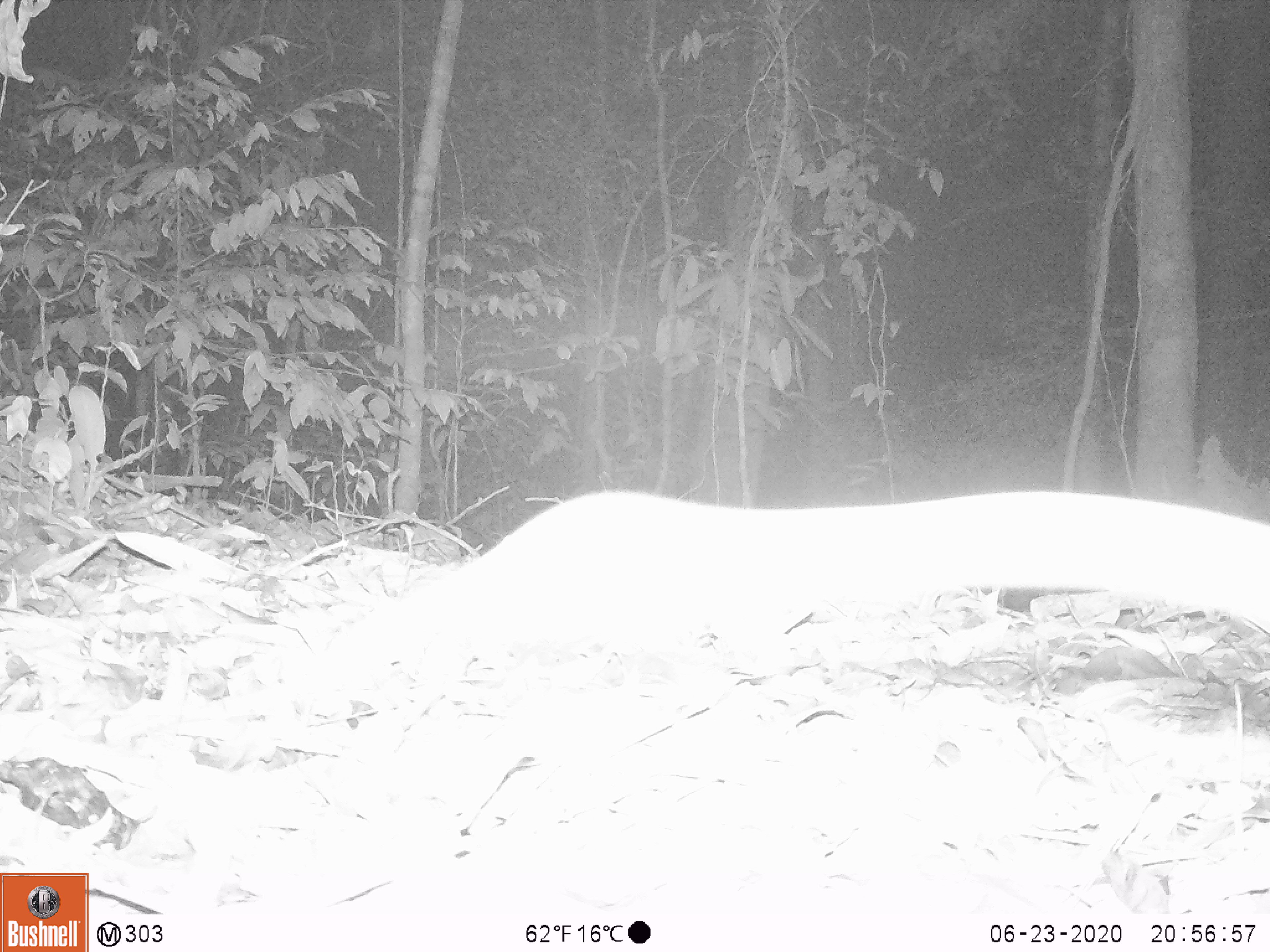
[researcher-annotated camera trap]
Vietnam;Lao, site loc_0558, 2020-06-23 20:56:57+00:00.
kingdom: Animalia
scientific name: Animalia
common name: animal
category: unidentified animal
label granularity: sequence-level